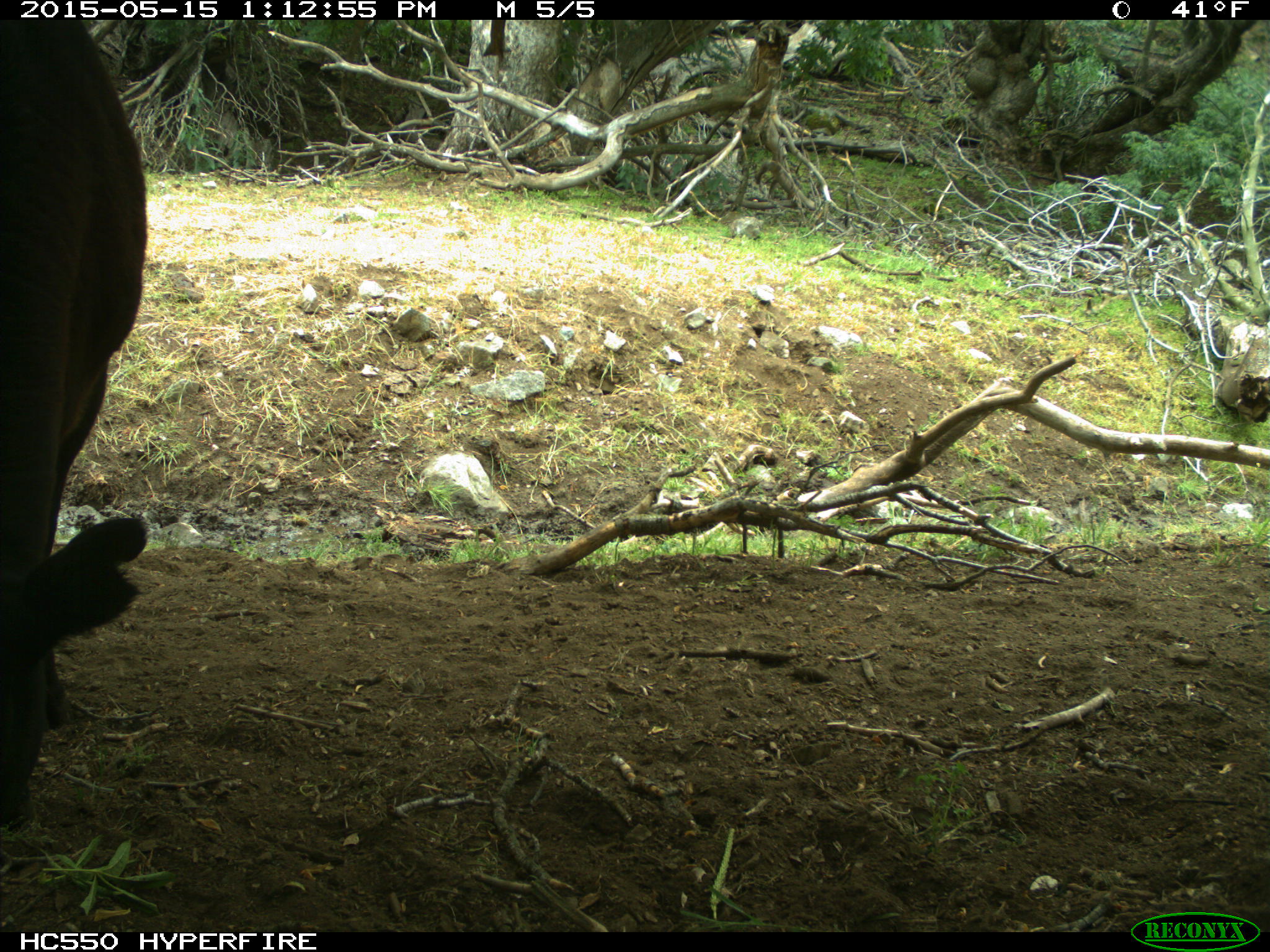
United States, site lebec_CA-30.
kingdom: Animalia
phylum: Chordata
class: Mammalia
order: Artiodactyla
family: Bovidae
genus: Bos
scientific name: Bos taurus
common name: domestic cow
Bos taurus (domestic cow).